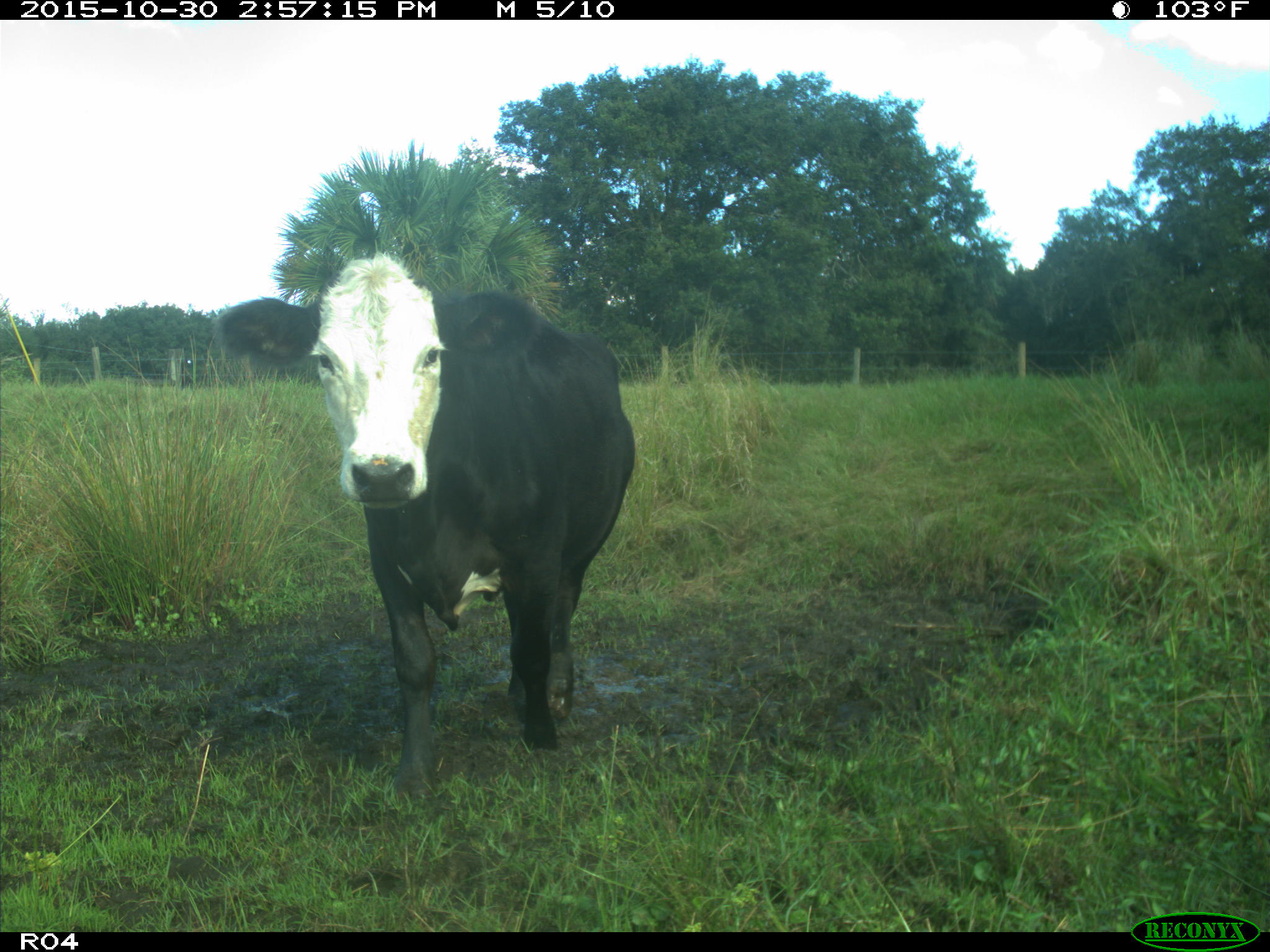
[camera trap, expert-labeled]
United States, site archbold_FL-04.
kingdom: Animalia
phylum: Chordata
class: Mammalia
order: Artiodactyla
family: Bovidae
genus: Bos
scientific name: Bos taurus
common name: domestic cow